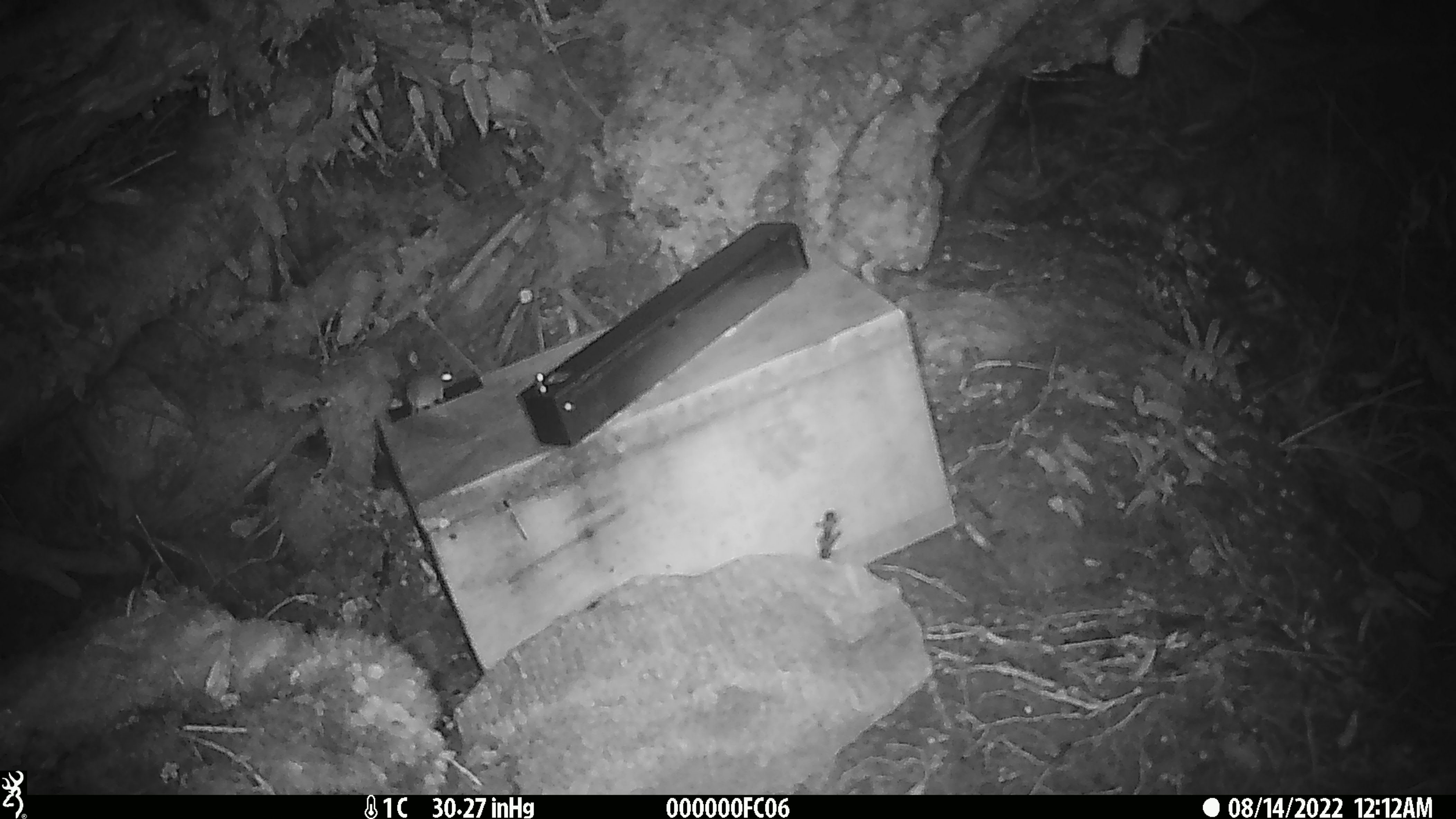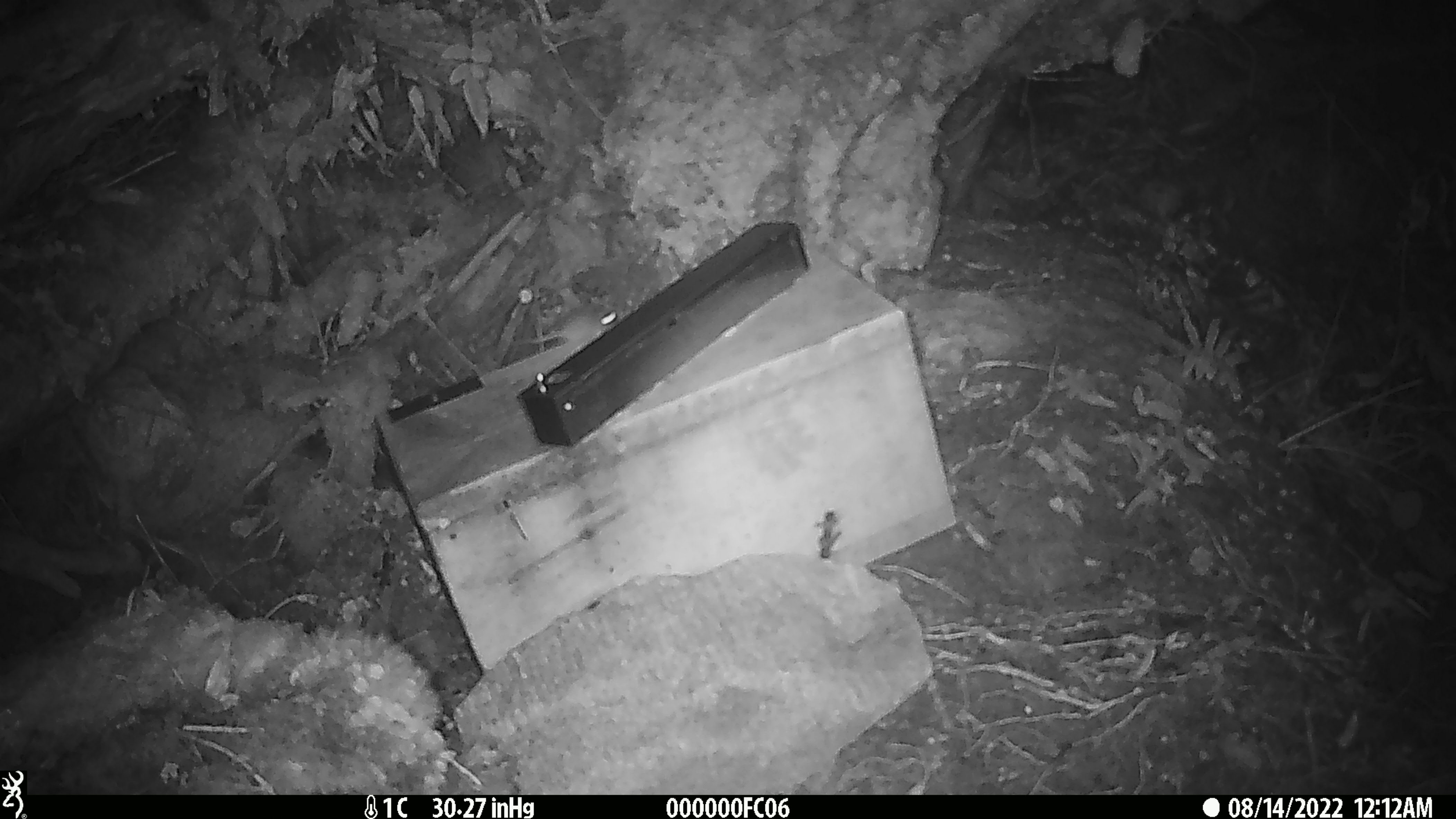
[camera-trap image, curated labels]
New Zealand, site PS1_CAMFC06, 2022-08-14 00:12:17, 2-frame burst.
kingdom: Animalia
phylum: Chordata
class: Mammalia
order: Rodentia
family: Muridae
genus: Mus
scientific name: Mus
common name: mouse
Mouse (Mus).